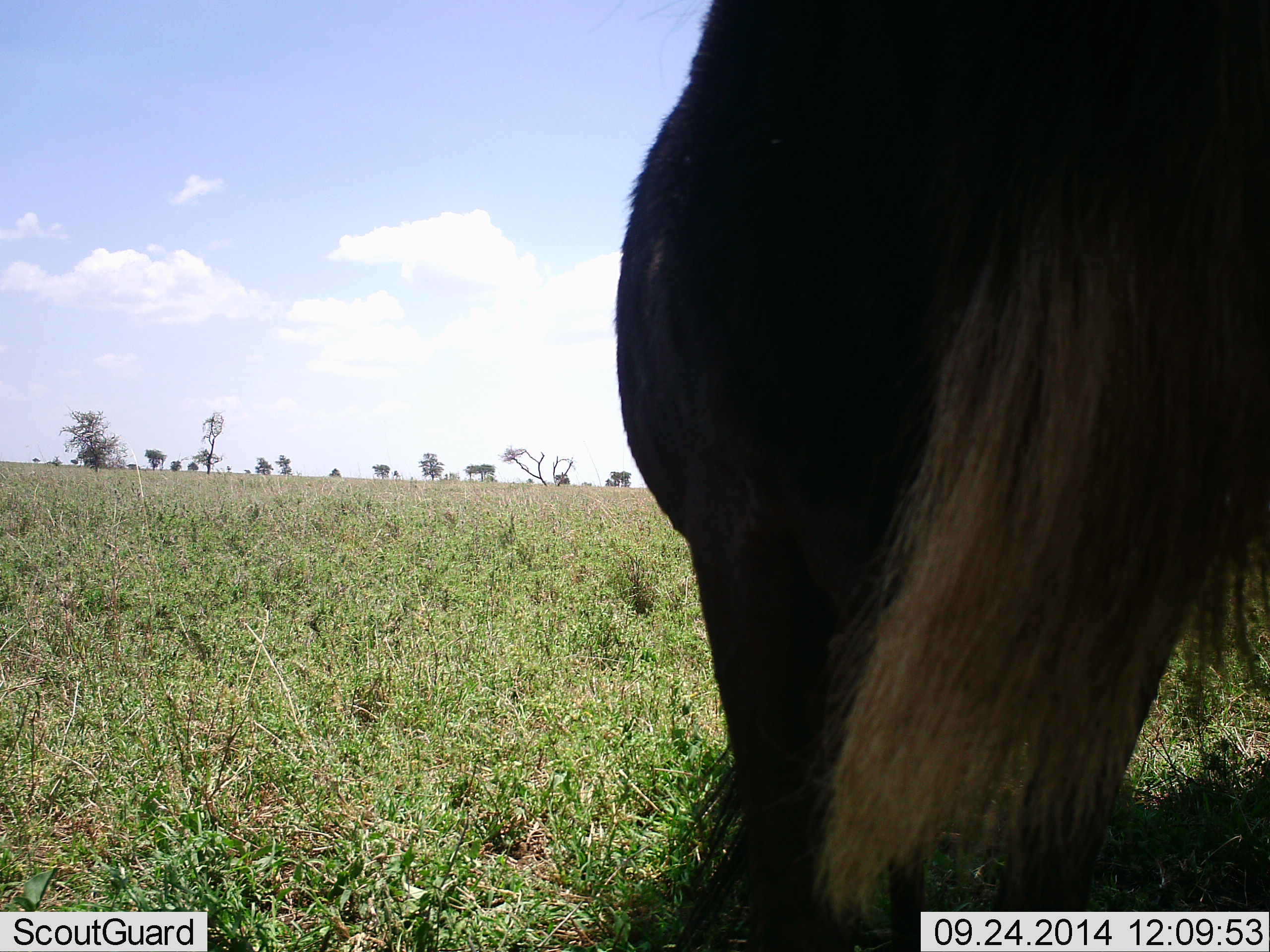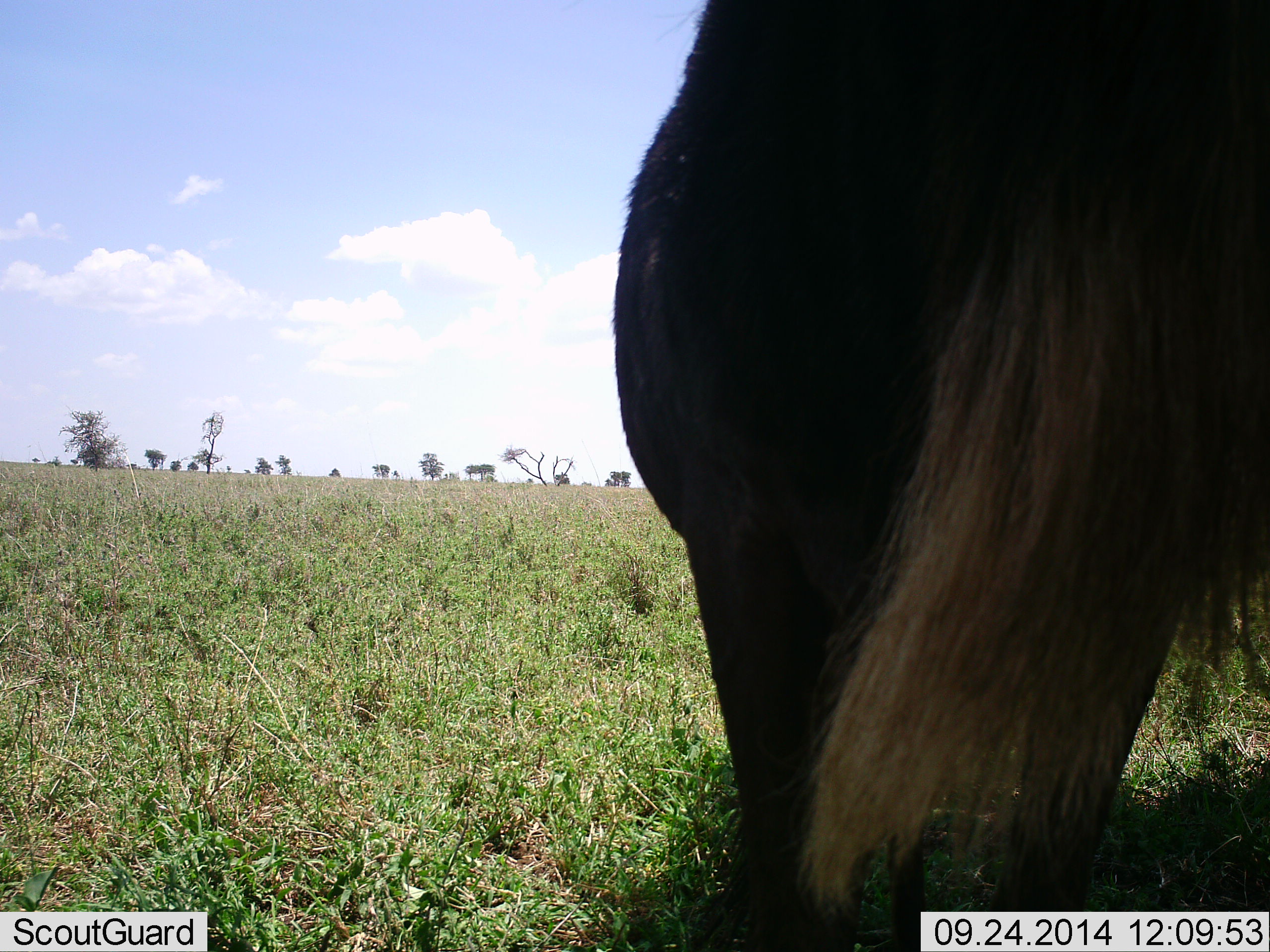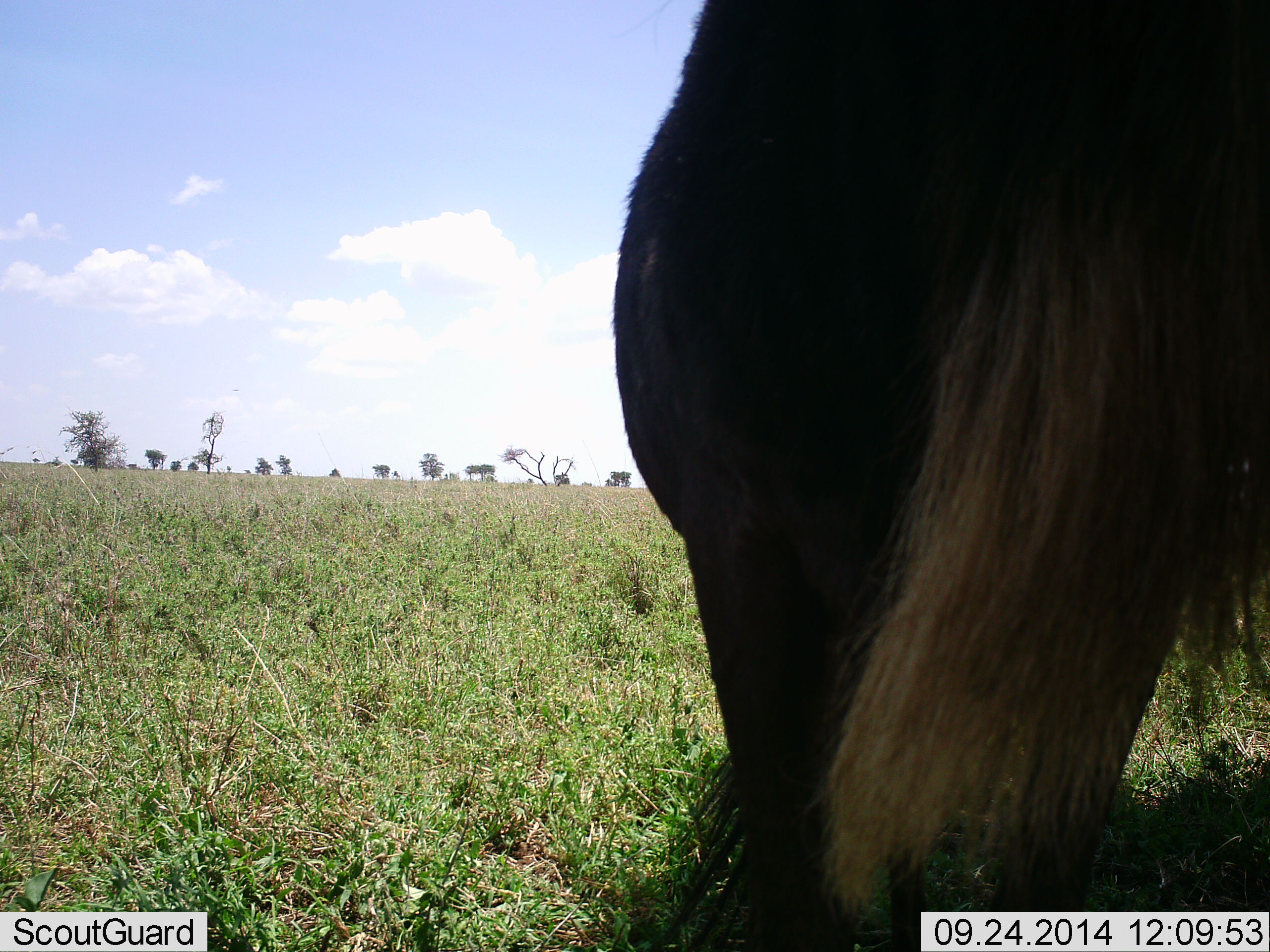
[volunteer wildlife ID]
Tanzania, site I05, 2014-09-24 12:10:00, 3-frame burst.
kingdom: Animalia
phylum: Chordata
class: Mammalia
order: Artiodactyla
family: Bovidae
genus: Connochaetes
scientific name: Connochaetes taurinus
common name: blue wildebeest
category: wildebeest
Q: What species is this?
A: Wildebeest (blue wildebeest) (Connochaetes taurinus).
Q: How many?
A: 1.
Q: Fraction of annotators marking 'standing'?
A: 100%.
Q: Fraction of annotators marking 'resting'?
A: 0%.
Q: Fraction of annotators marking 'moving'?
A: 0%.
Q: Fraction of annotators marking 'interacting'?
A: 0%.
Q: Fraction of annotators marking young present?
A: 0%.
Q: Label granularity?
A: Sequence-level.